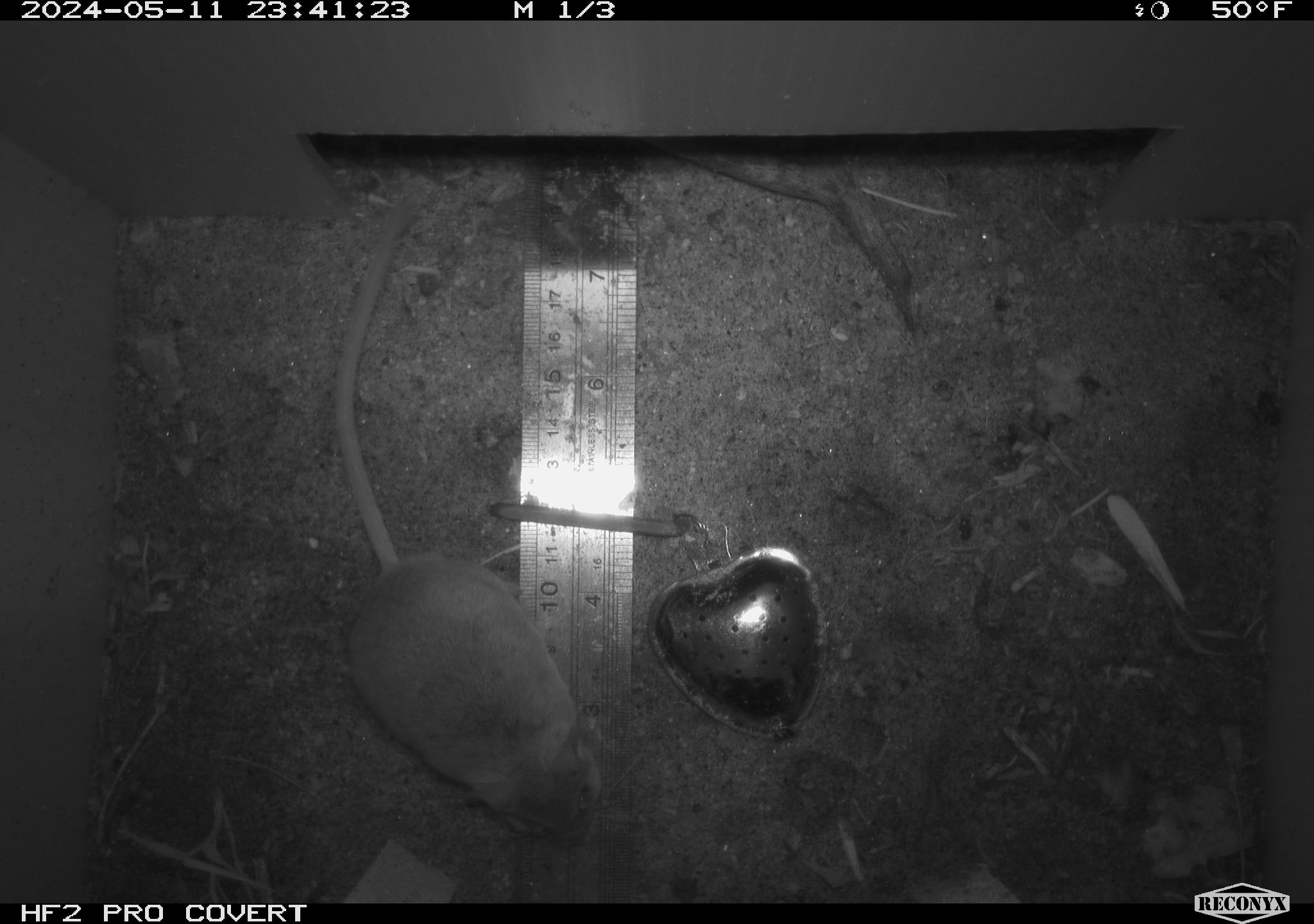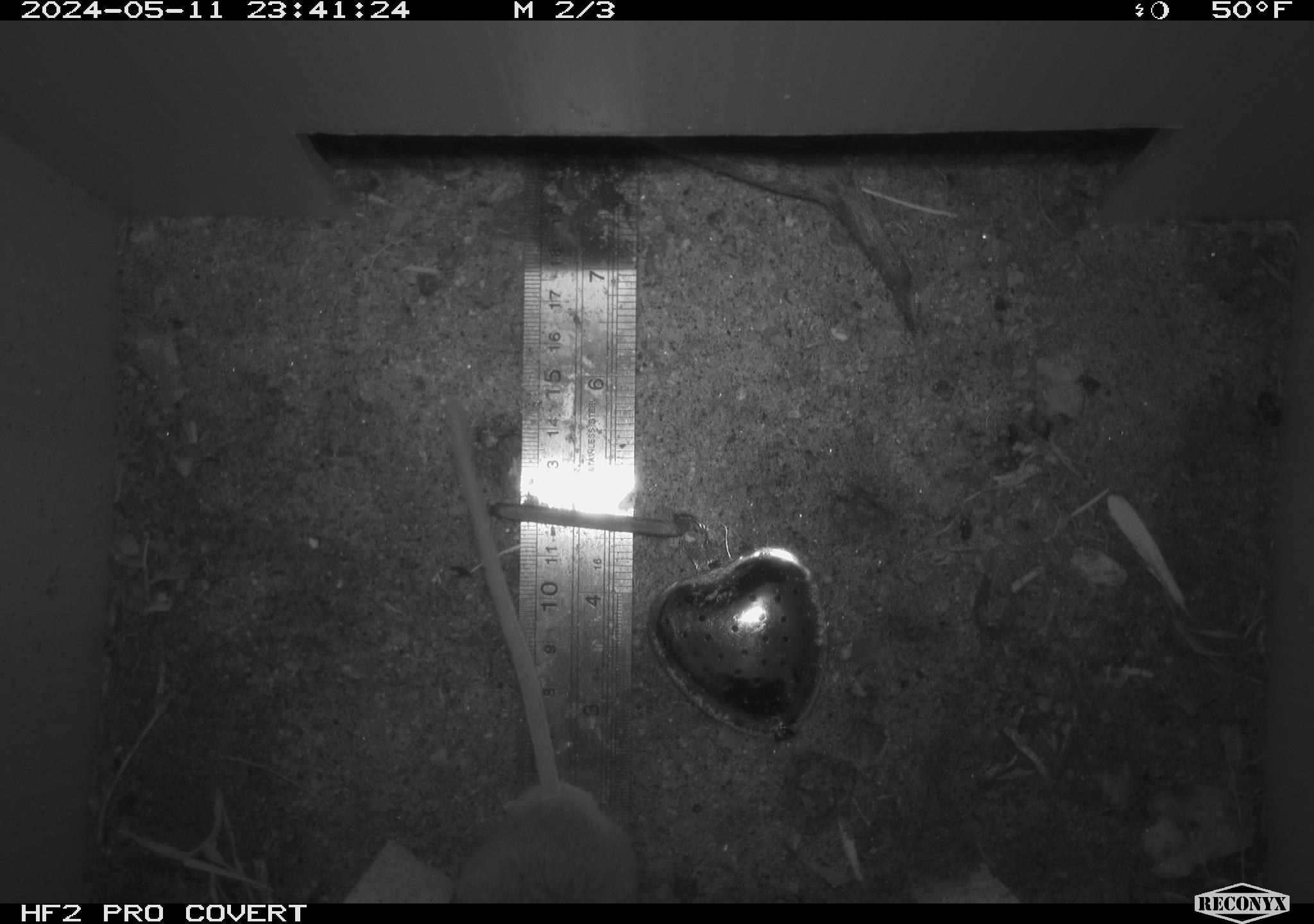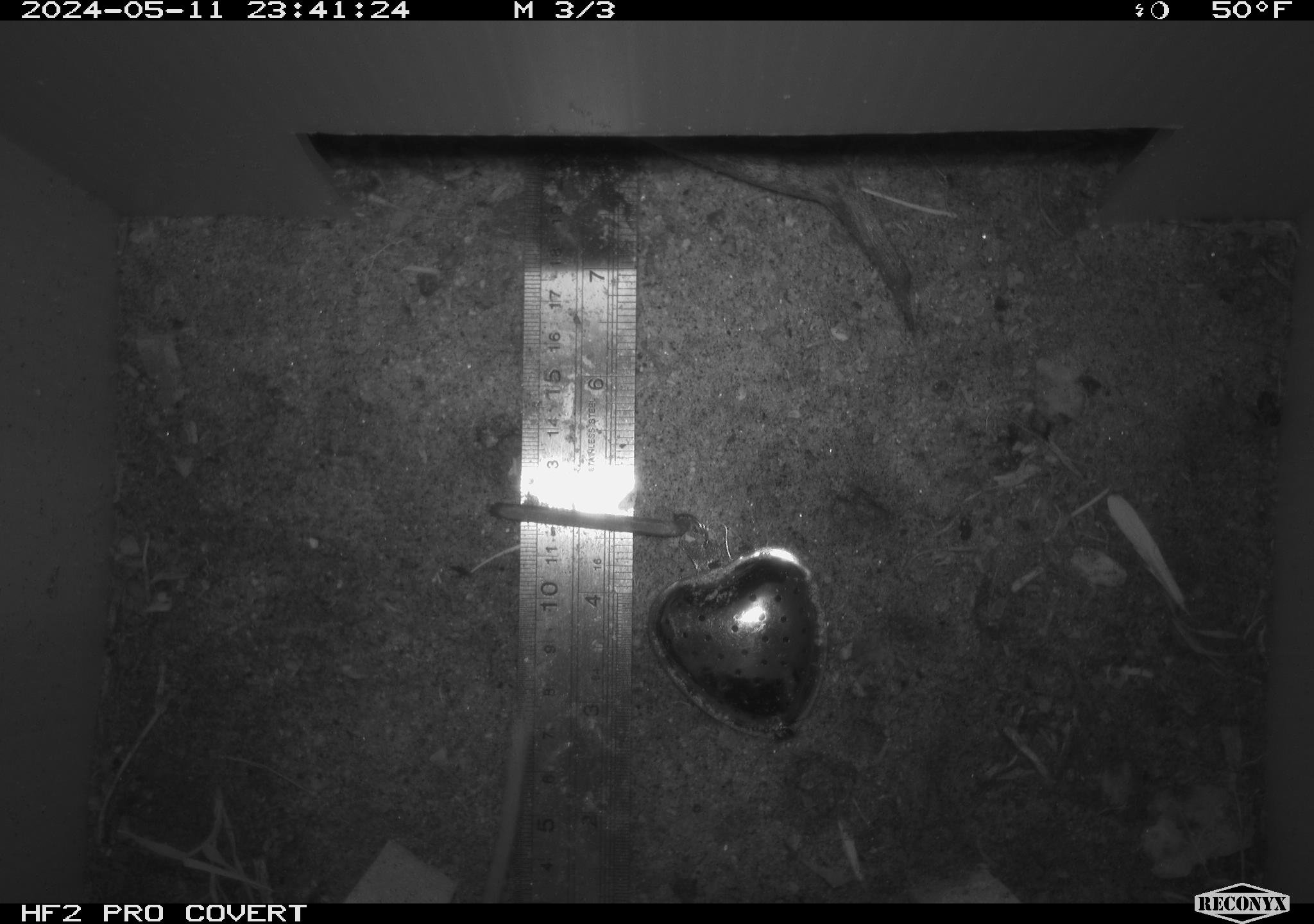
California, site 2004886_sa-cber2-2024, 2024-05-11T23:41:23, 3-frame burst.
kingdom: Animalia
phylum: Chordata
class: Mammalia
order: Rodentia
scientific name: Rodentia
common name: mouse species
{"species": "mouse species (Rodentia)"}